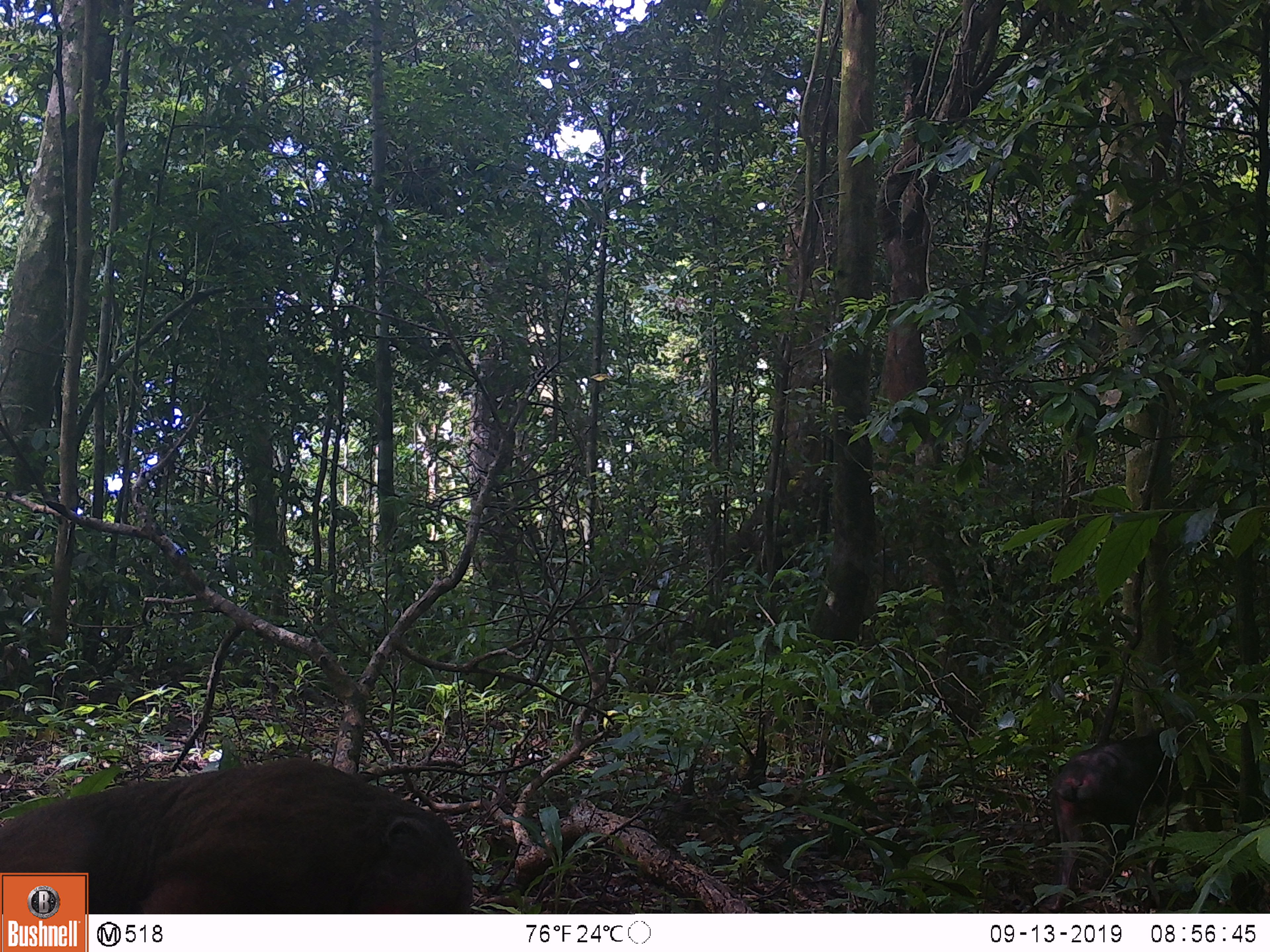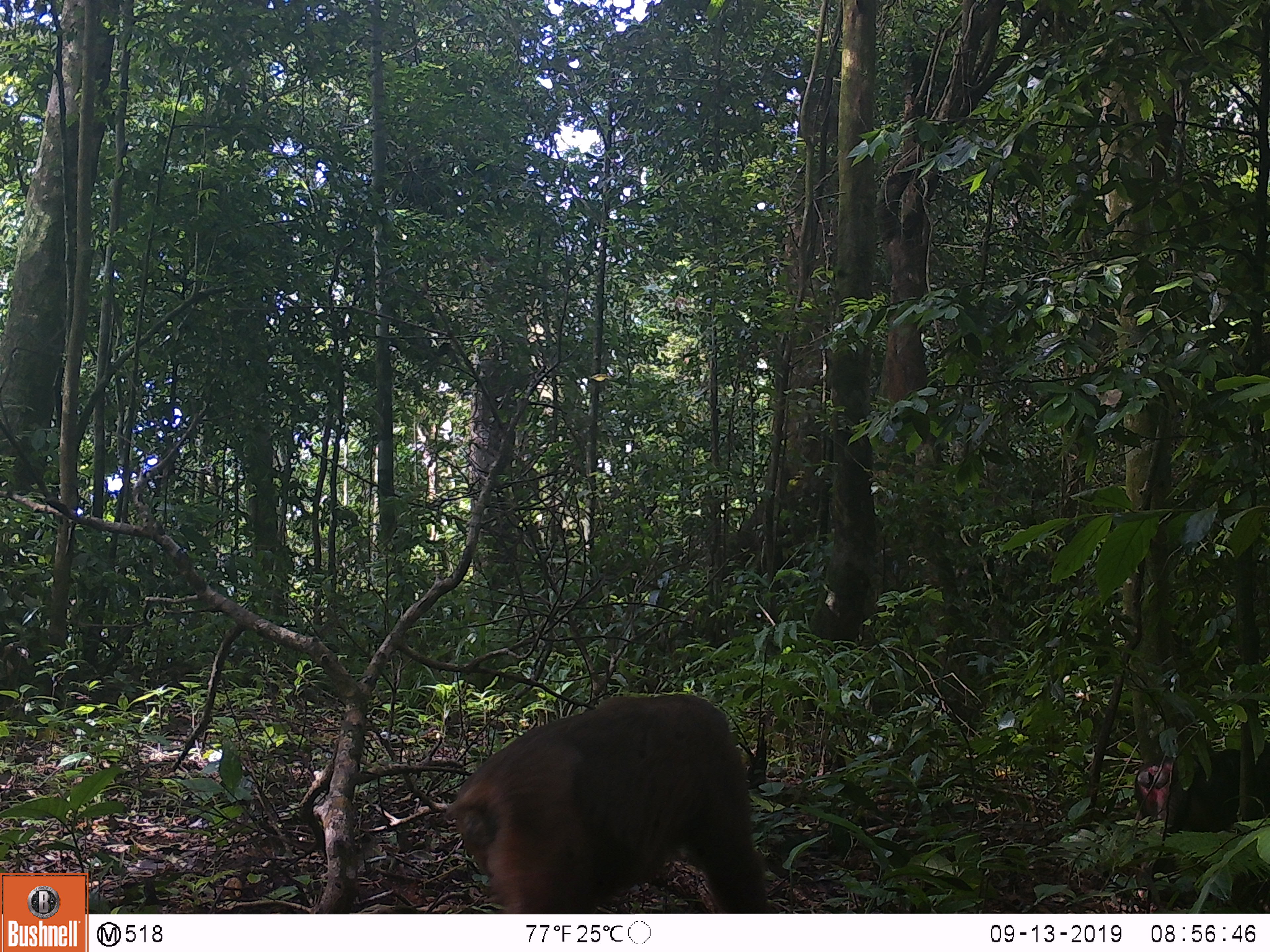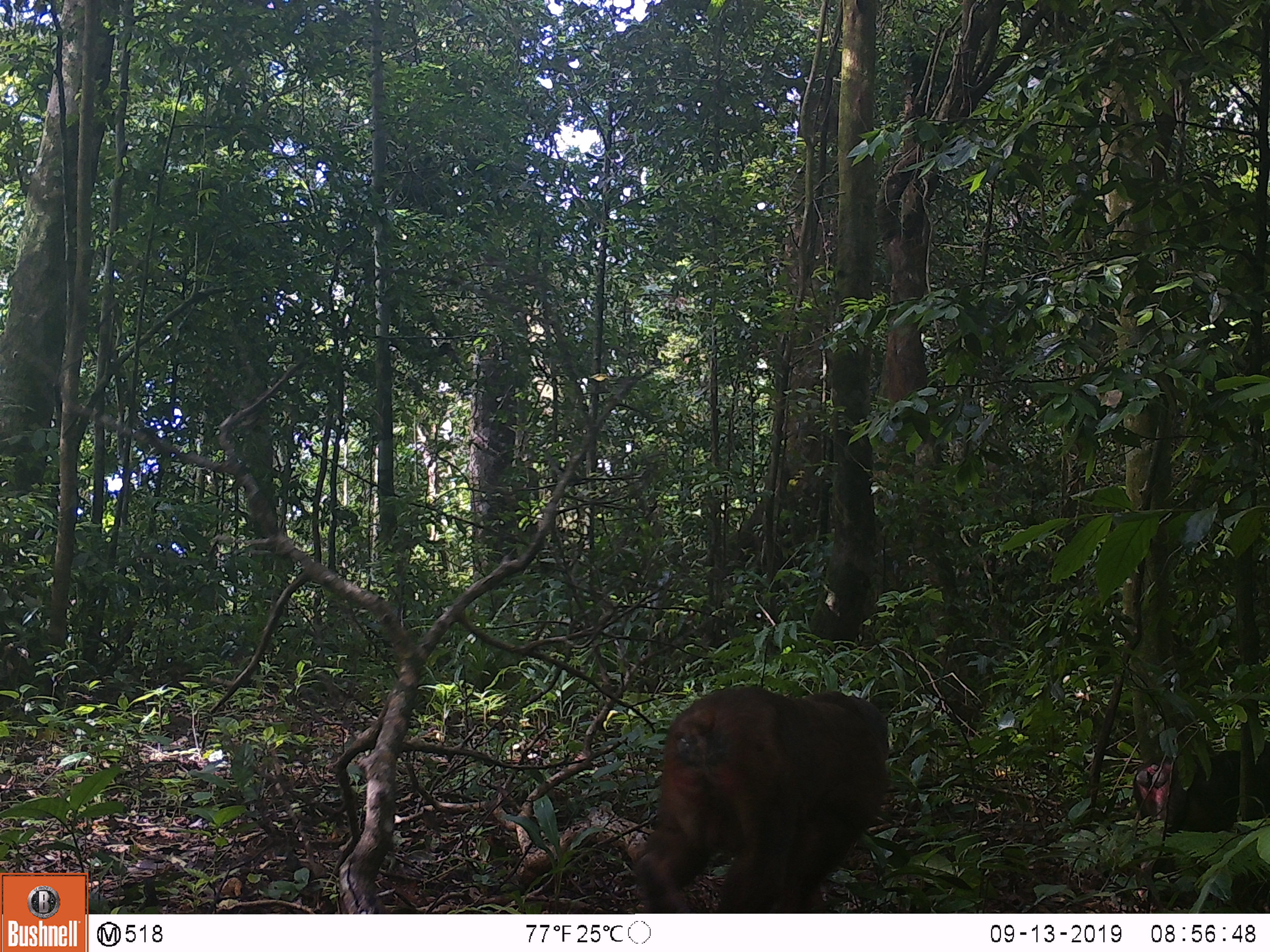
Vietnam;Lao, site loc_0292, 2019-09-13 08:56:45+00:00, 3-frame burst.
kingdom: Animalia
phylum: Chordata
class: Mammalia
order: Primates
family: Cercopithecidae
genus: Macaca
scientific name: Macaca arctoides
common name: stump-tailed macaque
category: stump tailed macaque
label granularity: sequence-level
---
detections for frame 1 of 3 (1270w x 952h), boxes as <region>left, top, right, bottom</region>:
stump tailed macaque: <region>0, 758, 476, 912</region>; <region>1051, 725, 1268, 913</region>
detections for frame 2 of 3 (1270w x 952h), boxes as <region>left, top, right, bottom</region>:
stump tailed macaque: <region>443, 692, 771, 912</region>; <region>1132, 740, 1268, 913</region>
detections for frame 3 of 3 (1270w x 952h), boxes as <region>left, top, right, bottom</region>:
stump tailed macaque: <region>634, 685, 890, 913</region>; <region>1131, 741, 1269, 911</region>